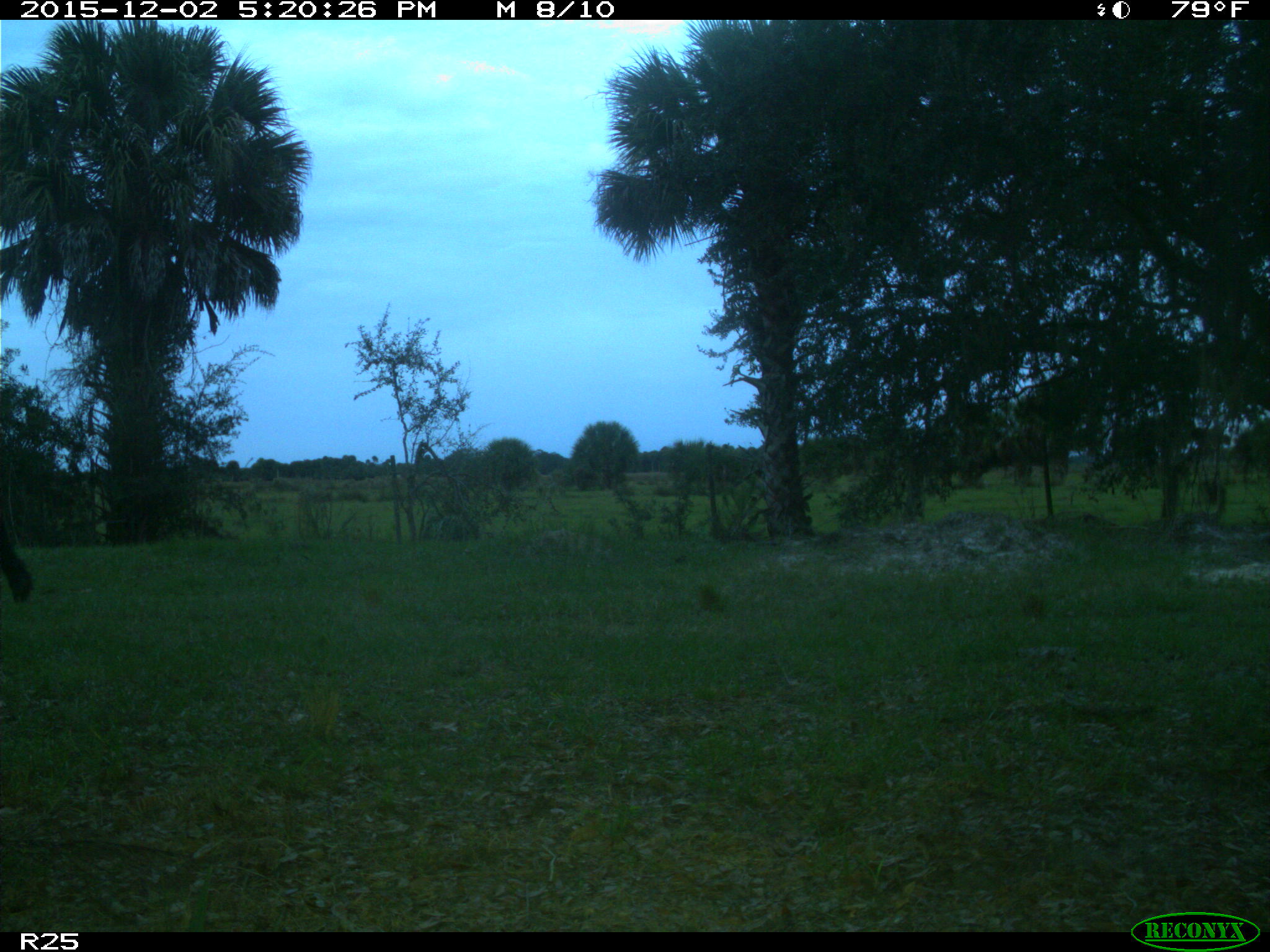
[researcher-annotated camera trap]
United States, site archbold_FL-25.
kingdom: Animalia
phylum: Chordata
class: Mammalia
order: Artiodactyla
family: Bovidae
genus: Bos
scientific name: Bos taurus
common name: domestic cow